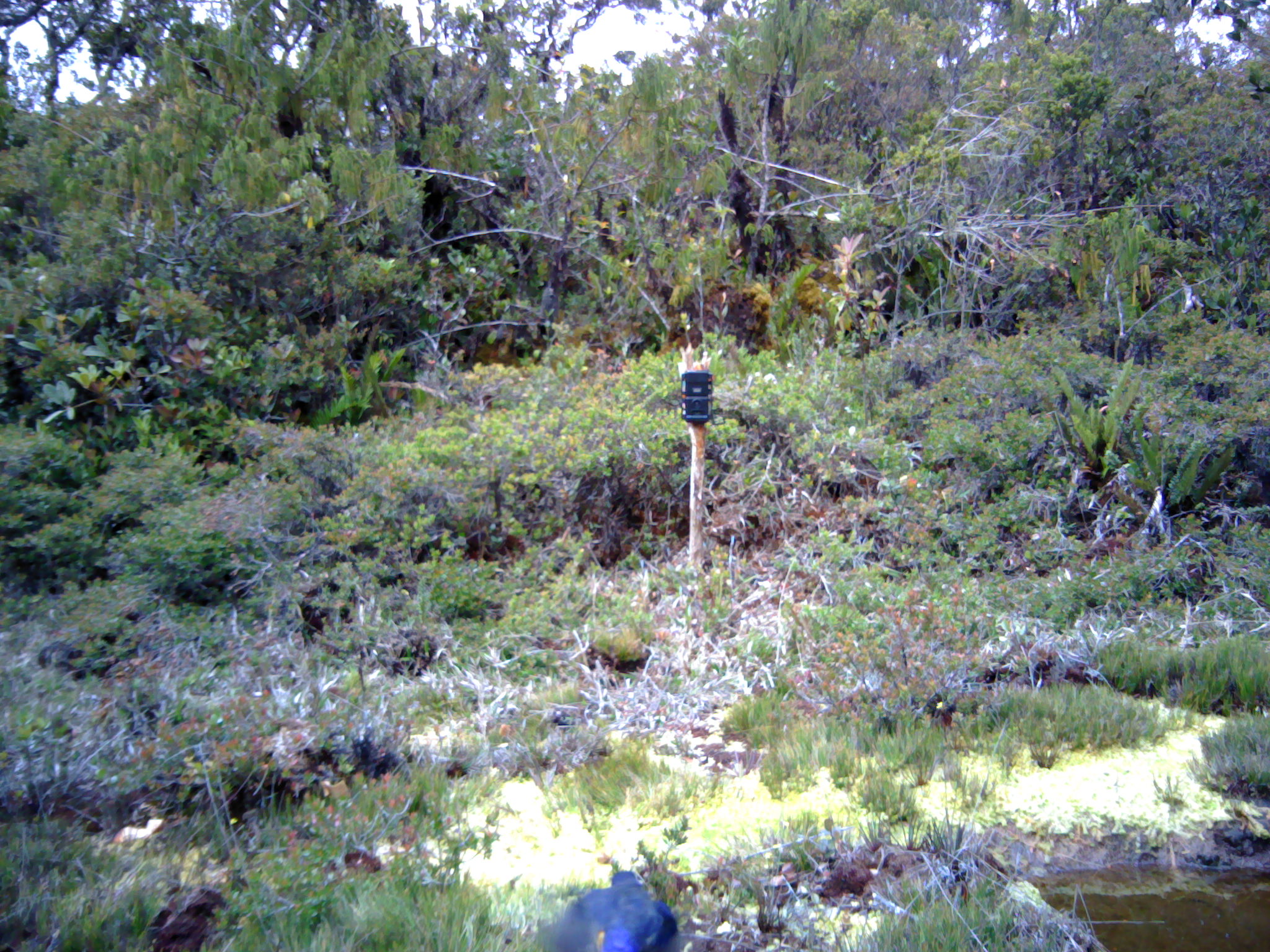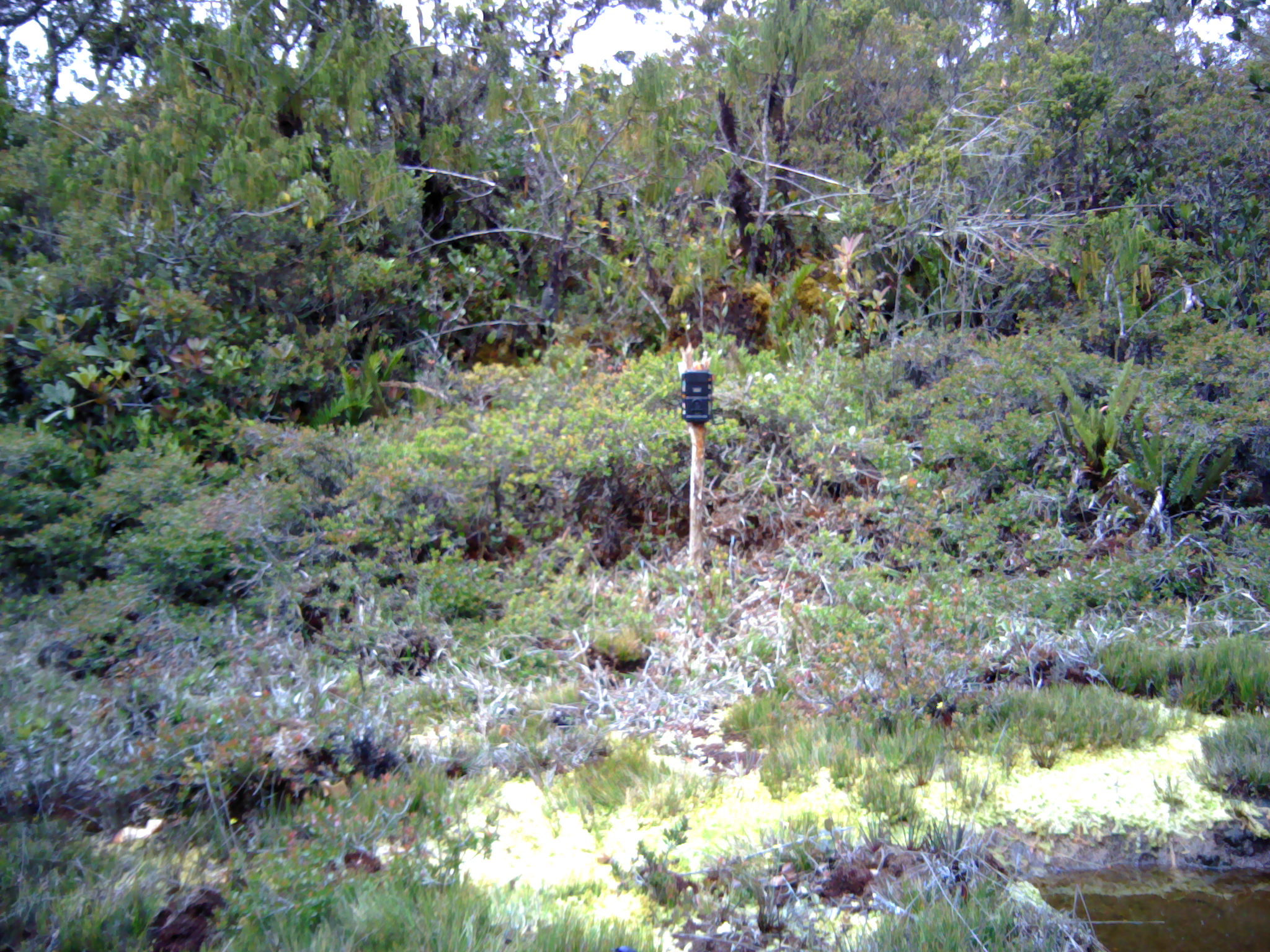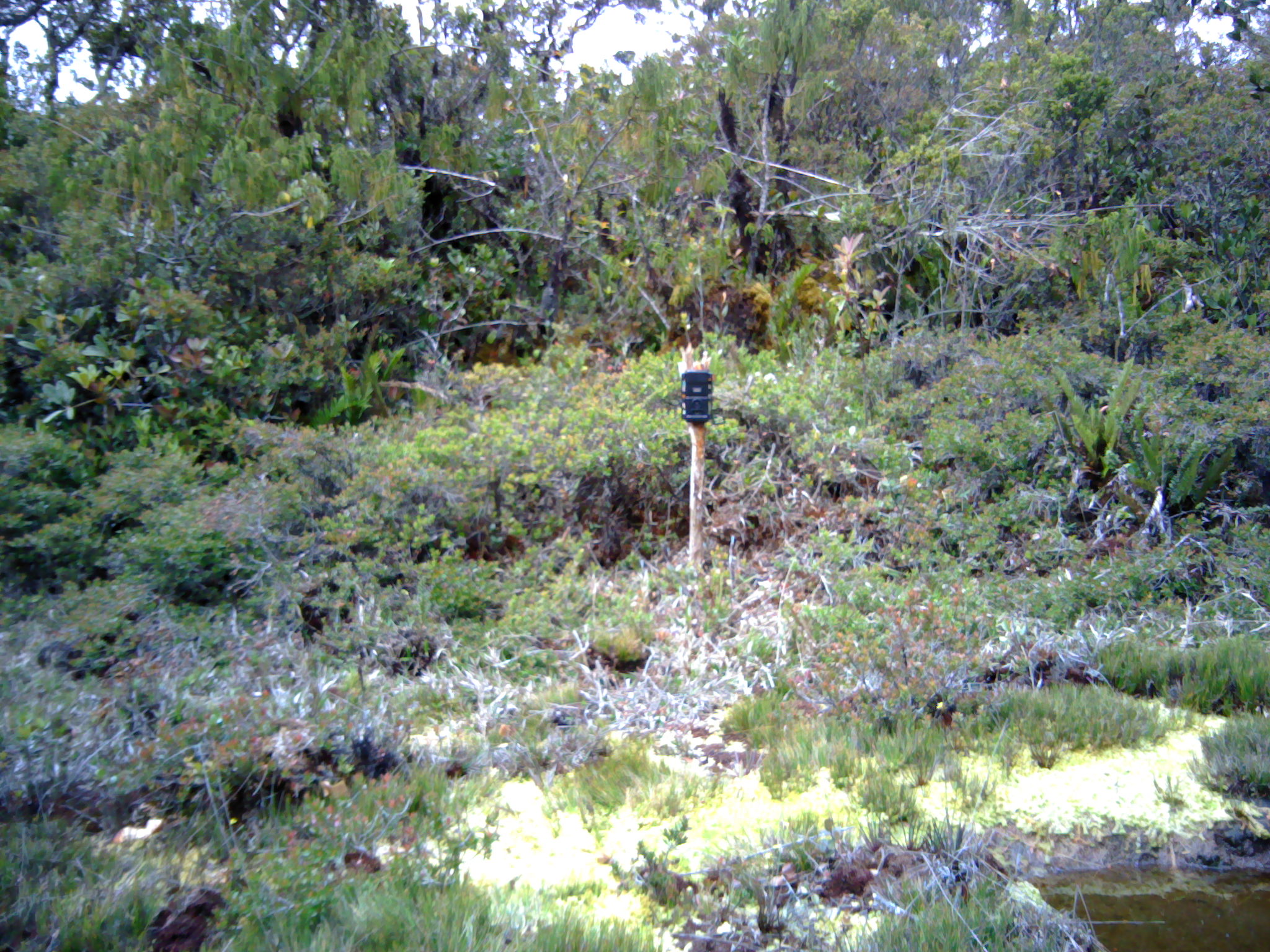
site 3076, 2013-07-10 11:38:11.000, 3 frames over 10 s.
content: unidentified animal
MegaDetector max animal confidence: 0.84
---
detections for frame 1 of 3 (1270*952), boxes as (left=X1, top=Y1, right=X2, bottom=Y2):
unknown: (left=548, top=870, right=678, bottom=952)